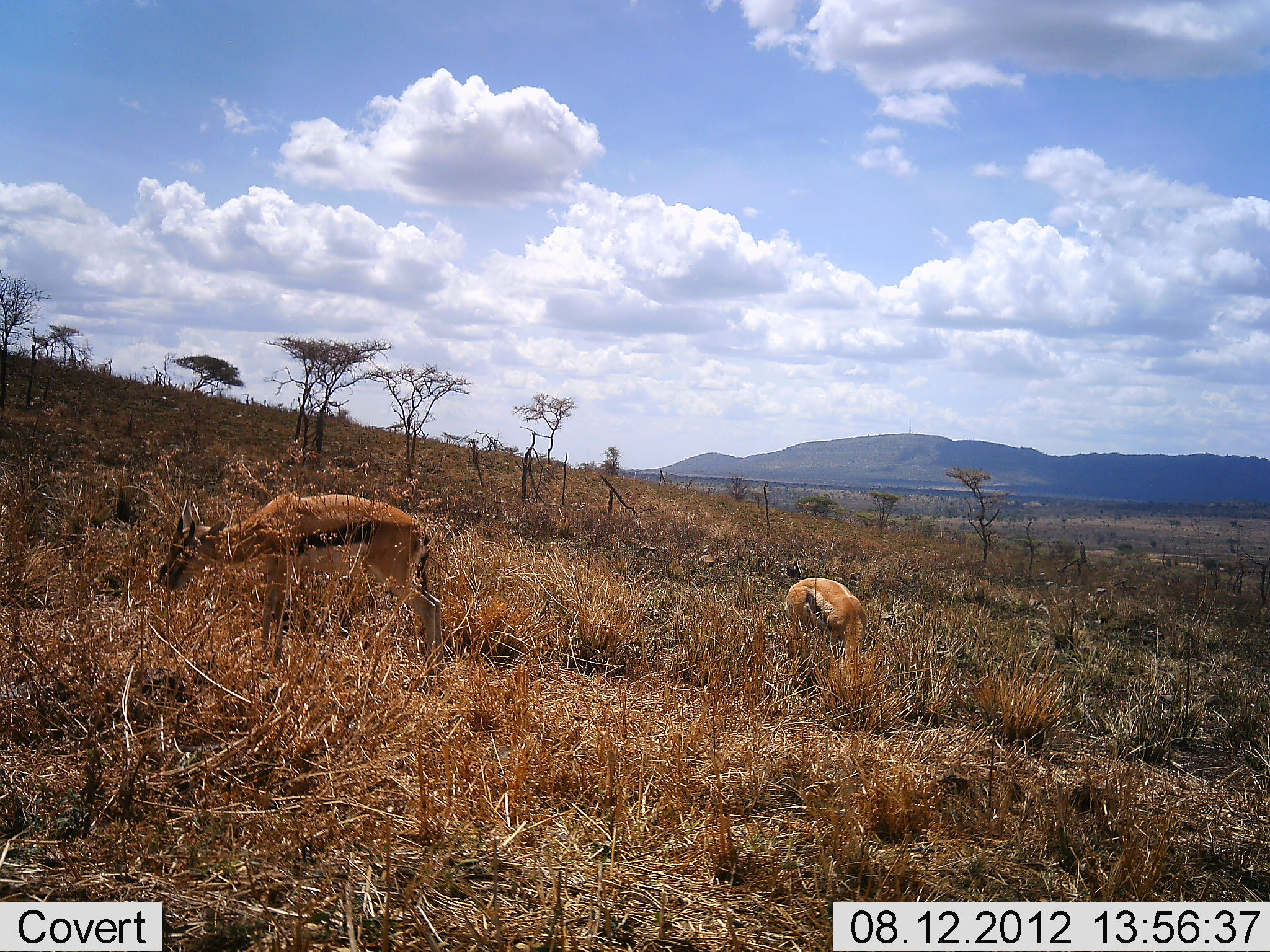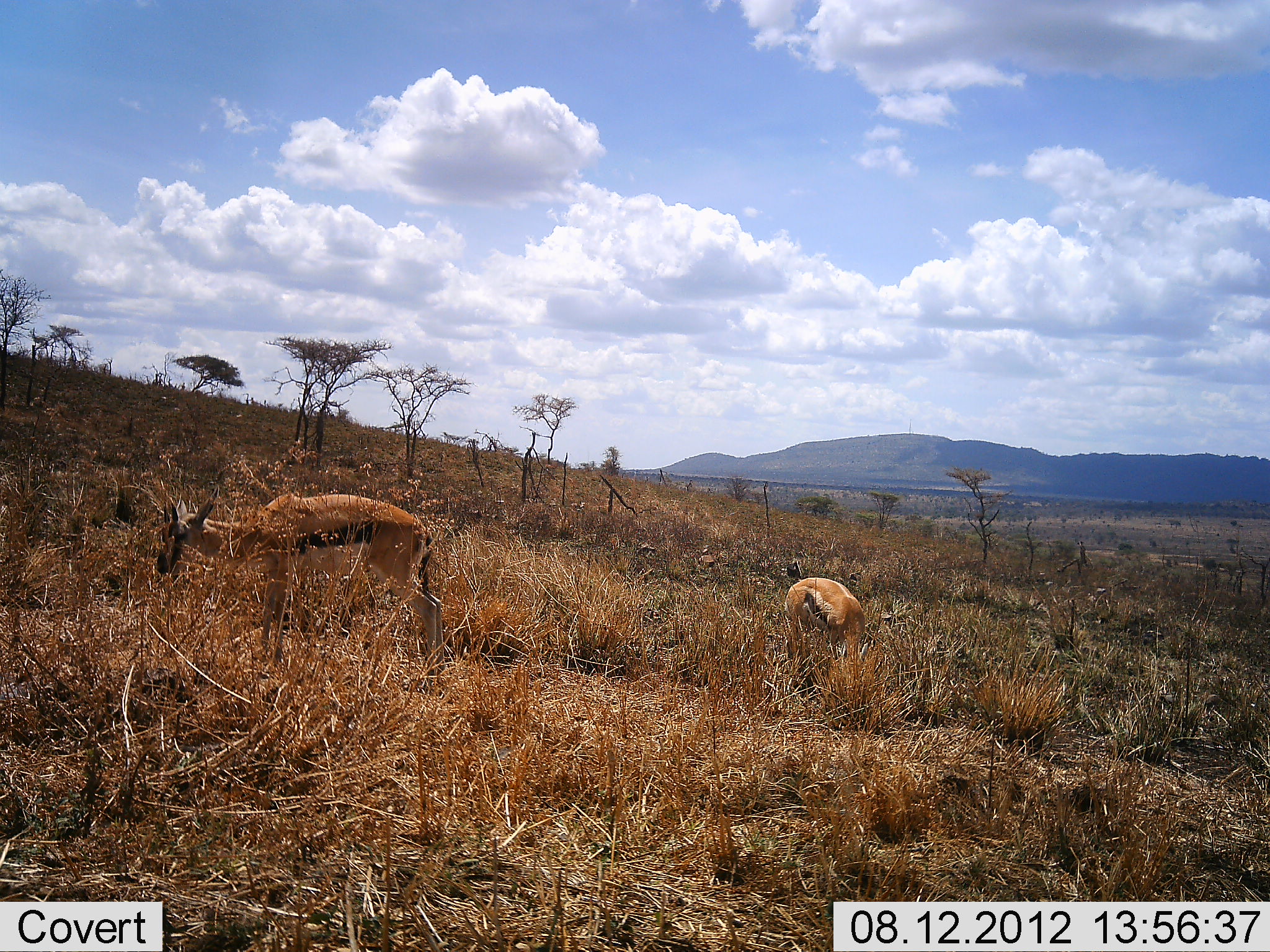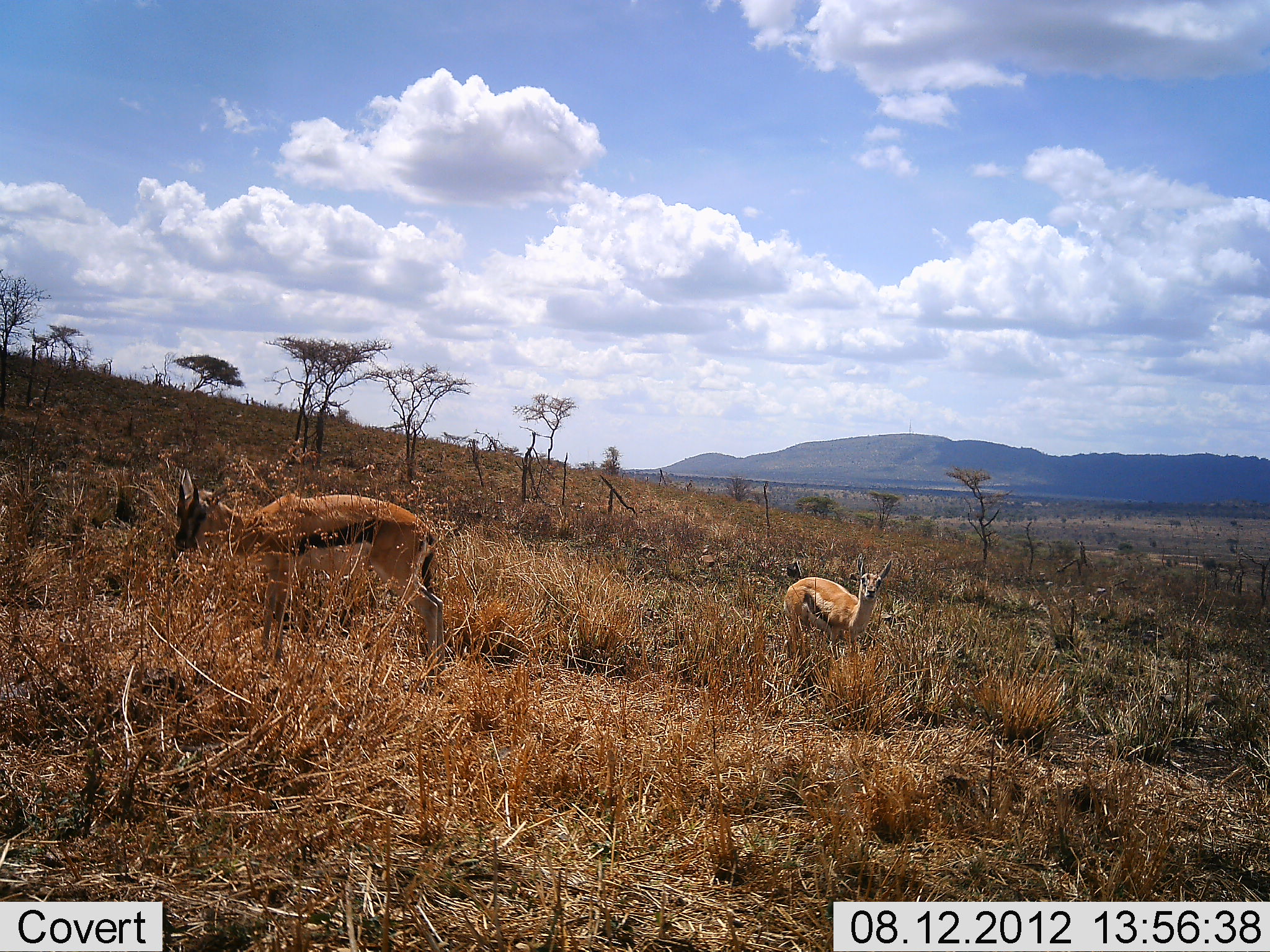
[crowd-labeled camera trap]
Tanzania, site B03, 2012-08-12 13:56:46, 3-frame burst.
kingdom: Animalia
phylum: Chordata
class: Mammalia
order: Artiodactyla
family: Bovidae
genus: Eudorcas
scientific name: Eudorcas thomsonii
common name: thomson's gazelle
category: gazellethomsons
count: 2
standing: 30%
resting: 0%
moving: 0%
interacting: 0%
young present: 0%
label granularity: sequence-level